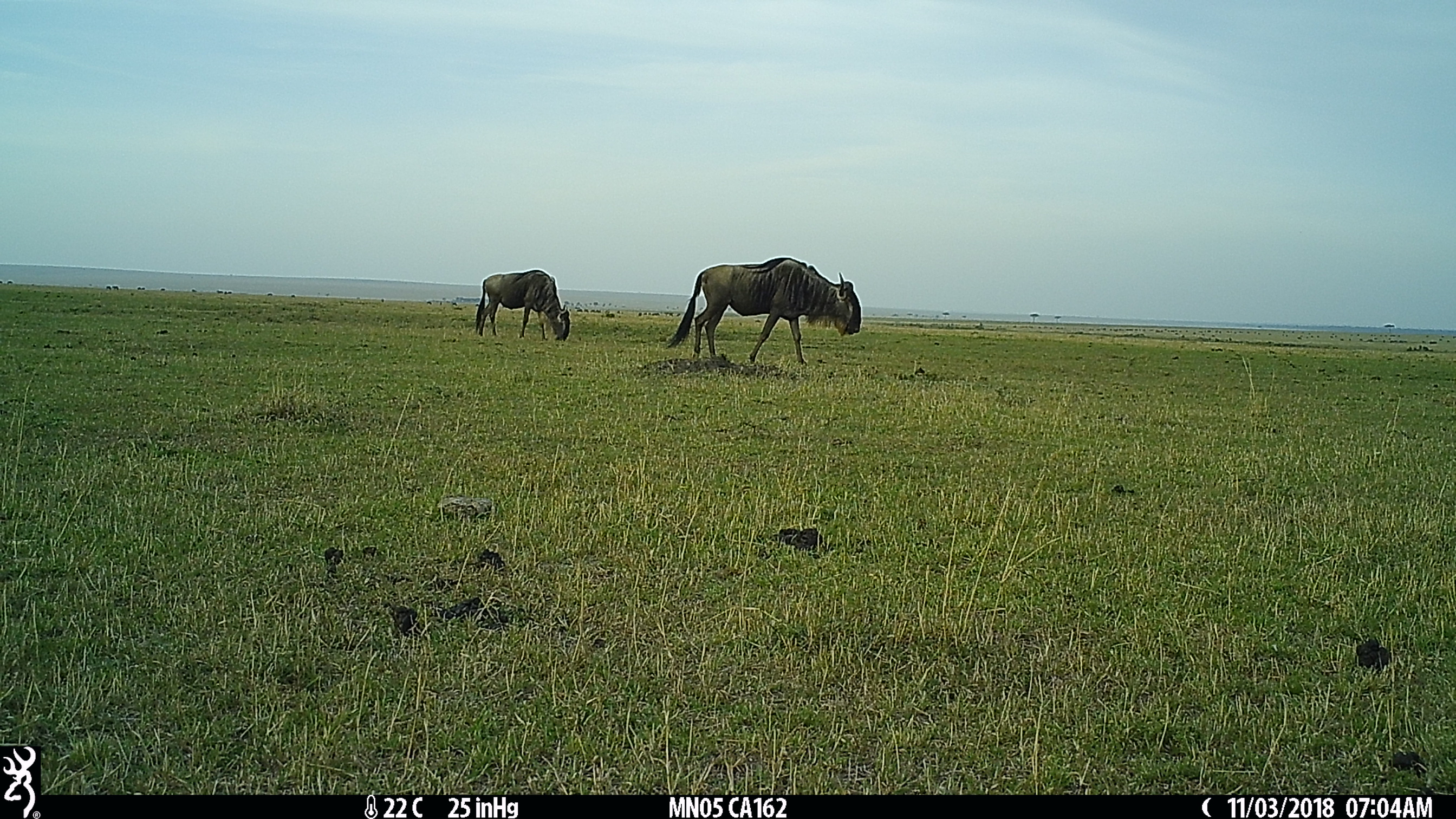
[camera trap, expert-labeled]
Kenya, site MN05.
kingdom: Animalia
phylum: Chordata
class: Mammalia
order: Artiodactyla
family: Bovidae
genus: Connochaetes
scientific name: Connochaetes taurinus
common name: blue wildebeest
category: wildebeest